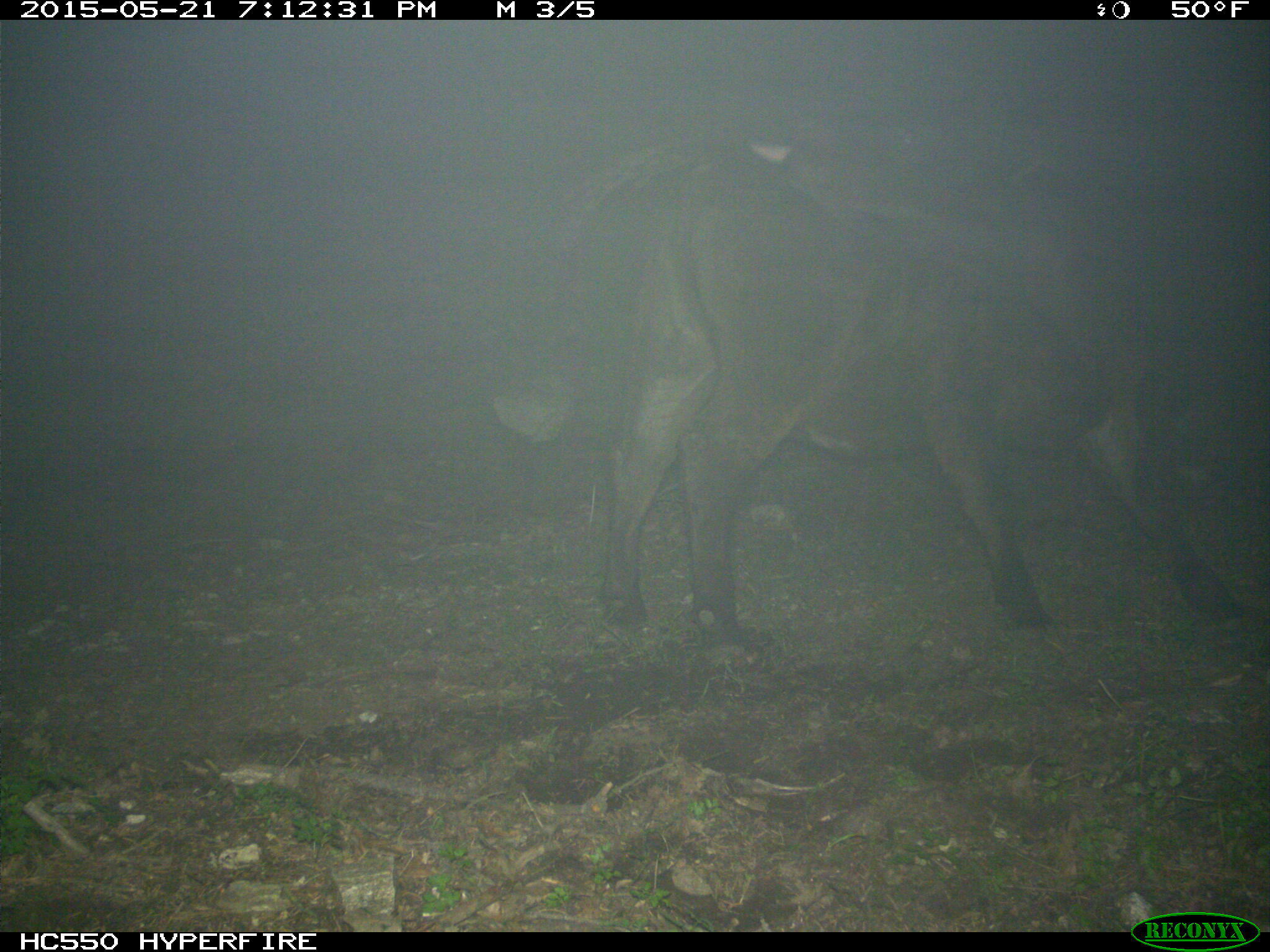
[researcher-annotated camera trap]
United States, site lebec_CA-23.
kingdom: Animalia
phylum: Chordata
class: Mammalia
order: Artiodactyla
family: Bovidae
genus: Bos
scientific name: Bos taurus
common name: domestic cow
Bos taurus (domestic cow).